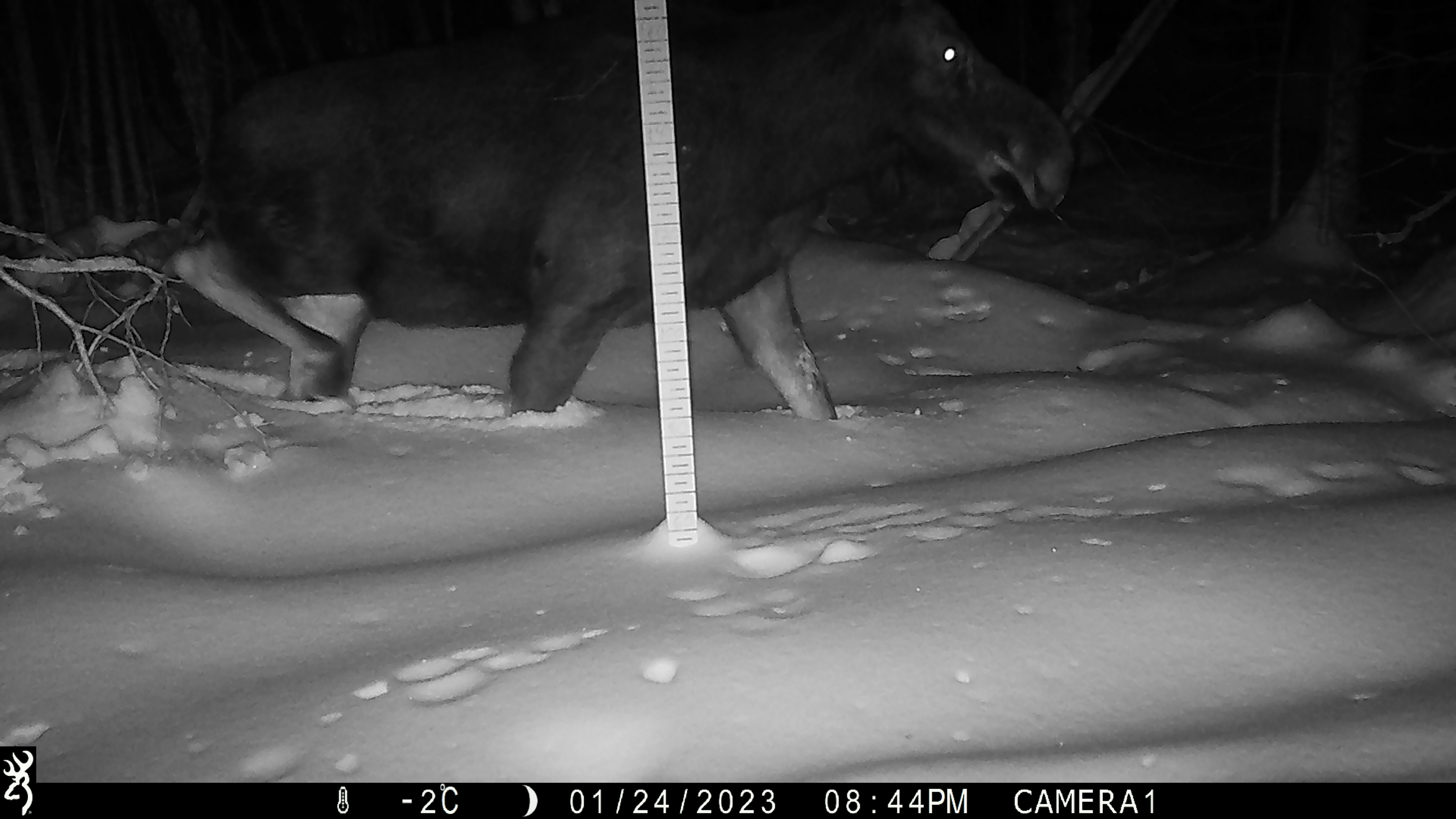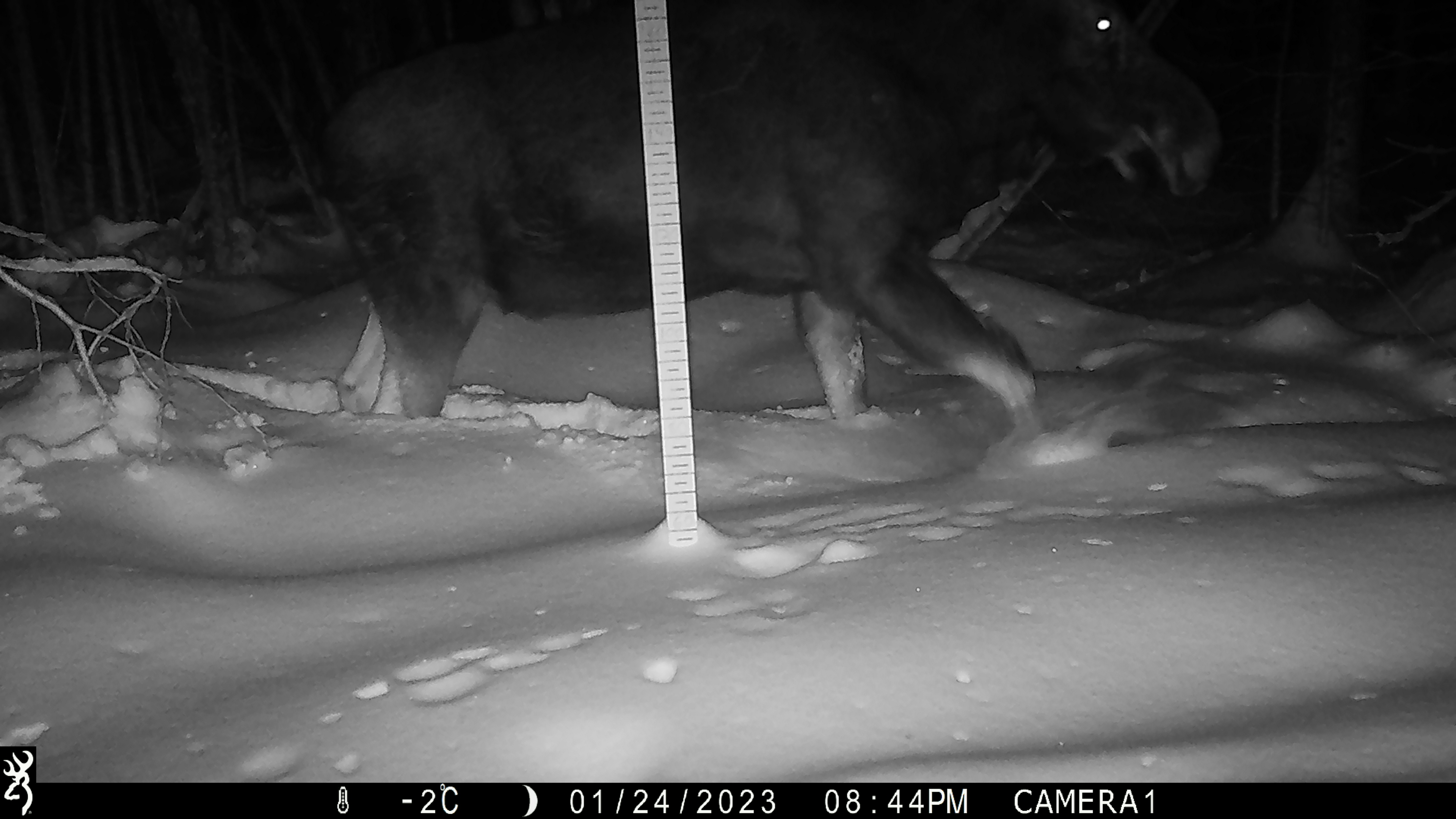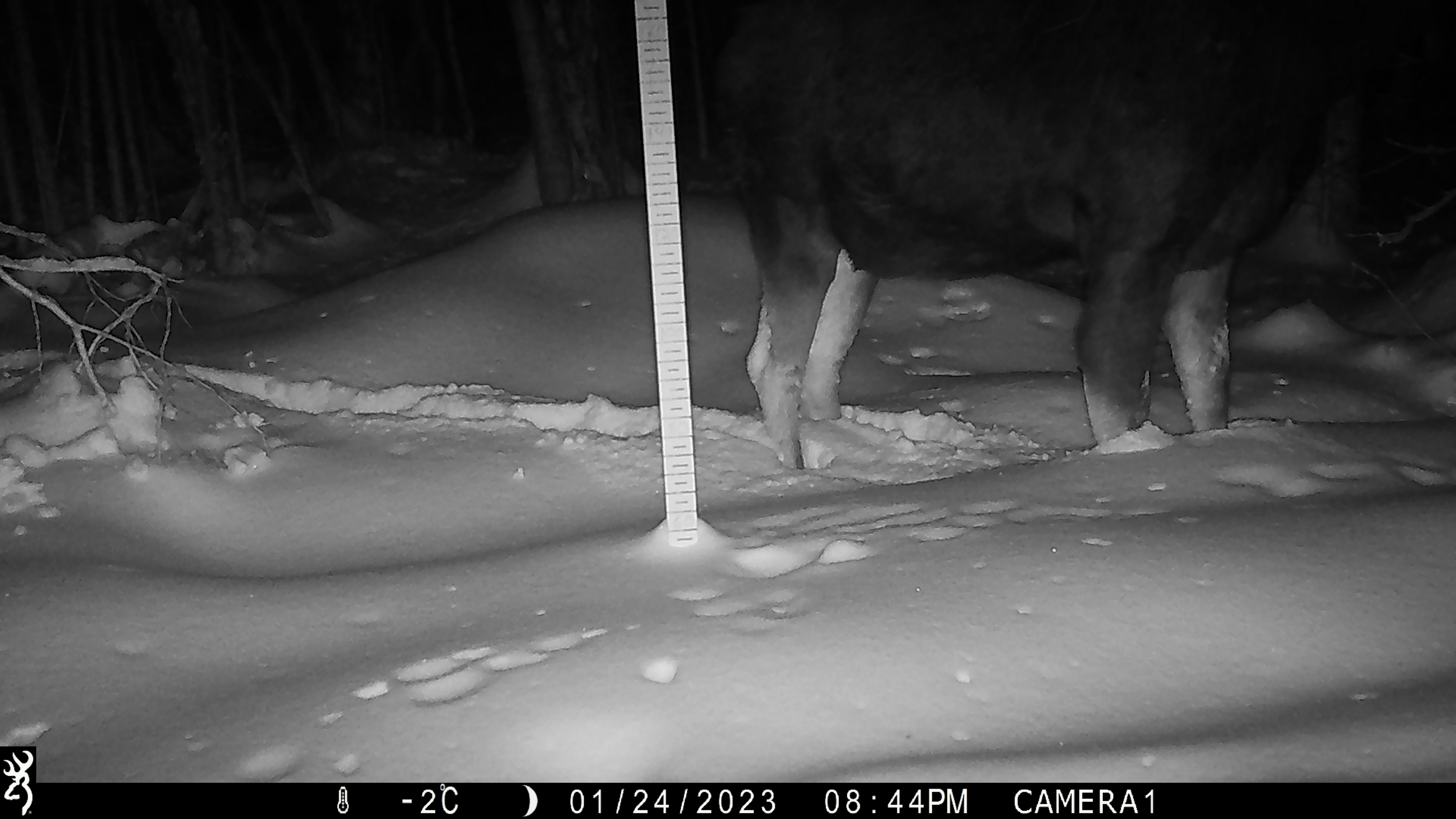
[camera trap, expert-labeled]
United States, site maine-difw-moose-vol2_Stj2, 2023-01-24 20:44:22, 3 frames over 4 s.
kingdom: Animalia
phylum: Chordata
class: Mammalia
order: Artiodactyla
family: Cervidae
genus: Alces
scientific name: Alces alces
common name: moose